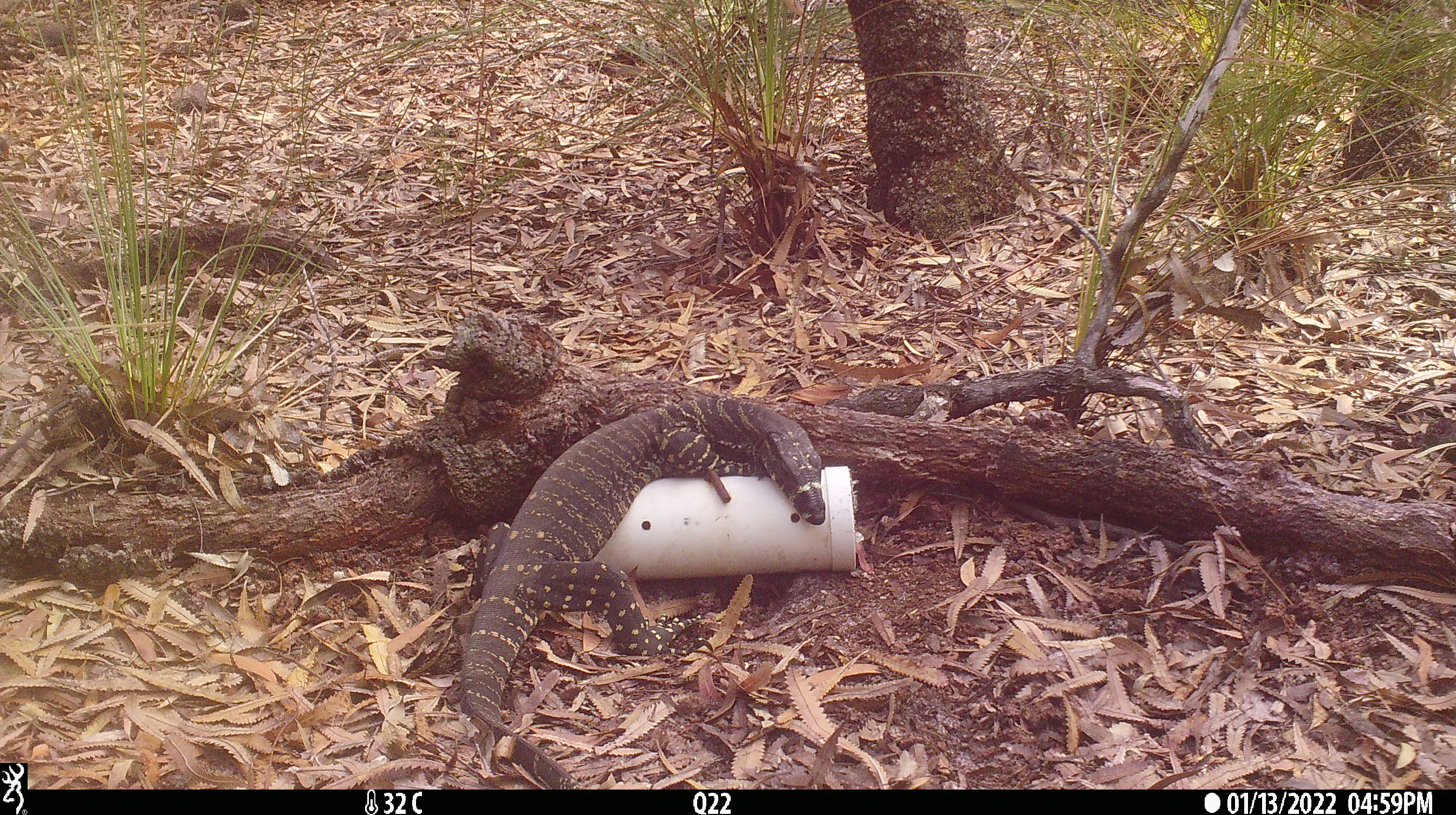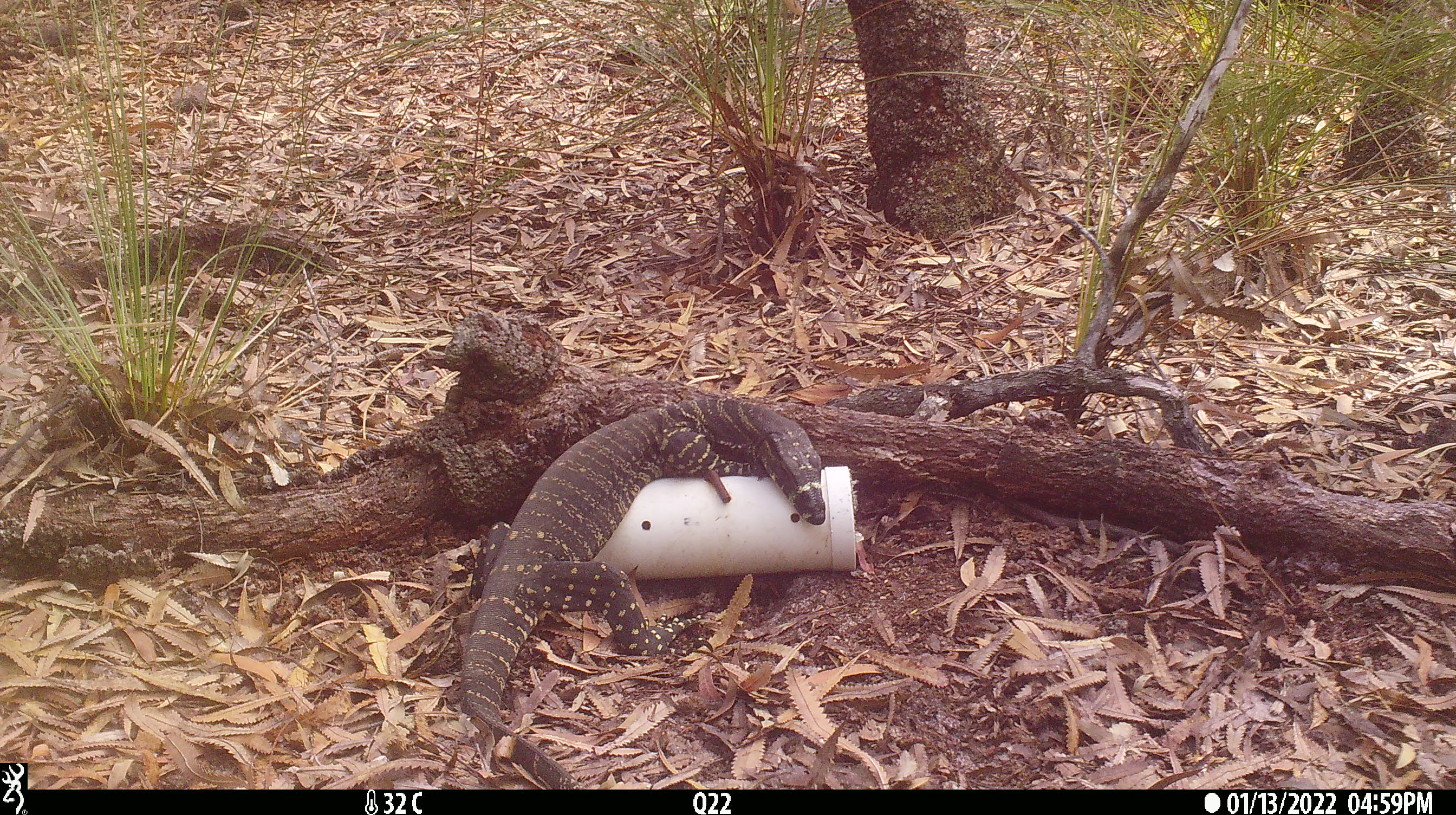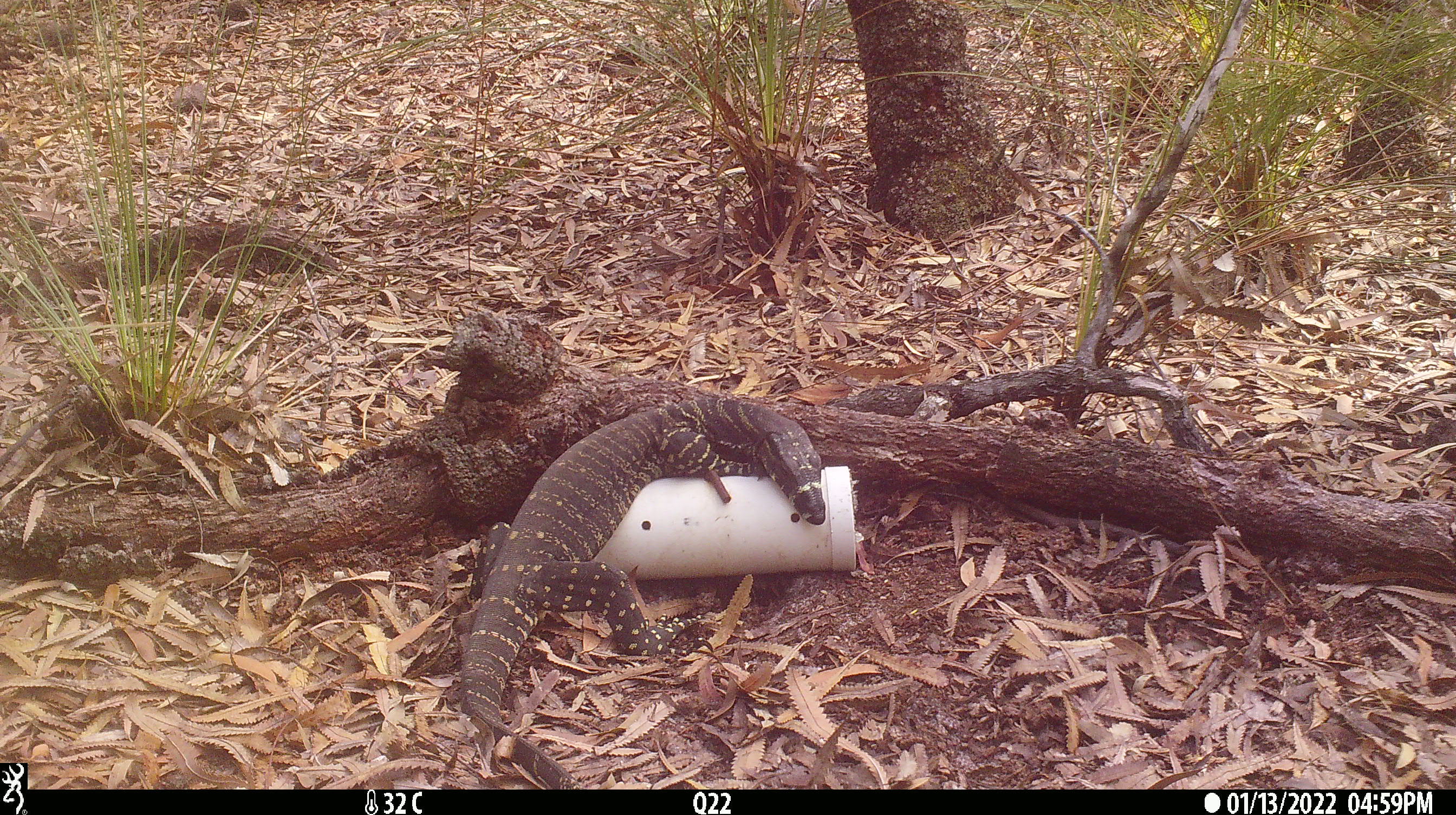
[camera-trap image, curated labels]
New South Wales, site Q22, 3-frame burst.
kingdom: Animalia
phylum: Chordata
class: Reptilia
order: Squamata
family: Varanidae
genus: Varanus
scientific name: Varanus varius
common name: lace monitor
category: goanna